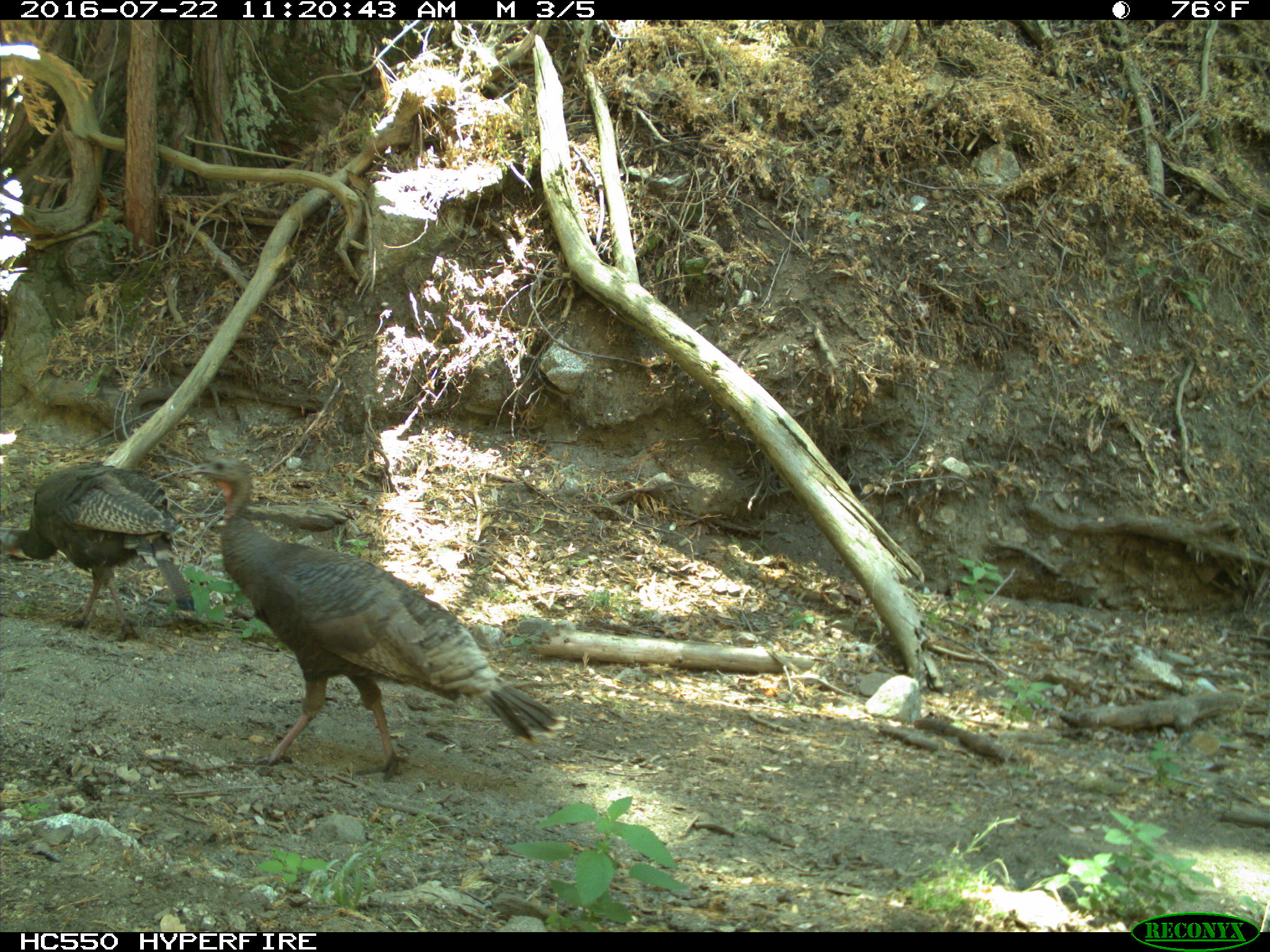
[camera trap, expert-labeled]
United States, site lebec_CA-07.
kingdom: Animalia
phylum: Chordata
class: Aves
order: Galliformes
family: Phasianidae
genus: Meleagris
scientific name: Meleagris gallopavo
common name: wild turkey